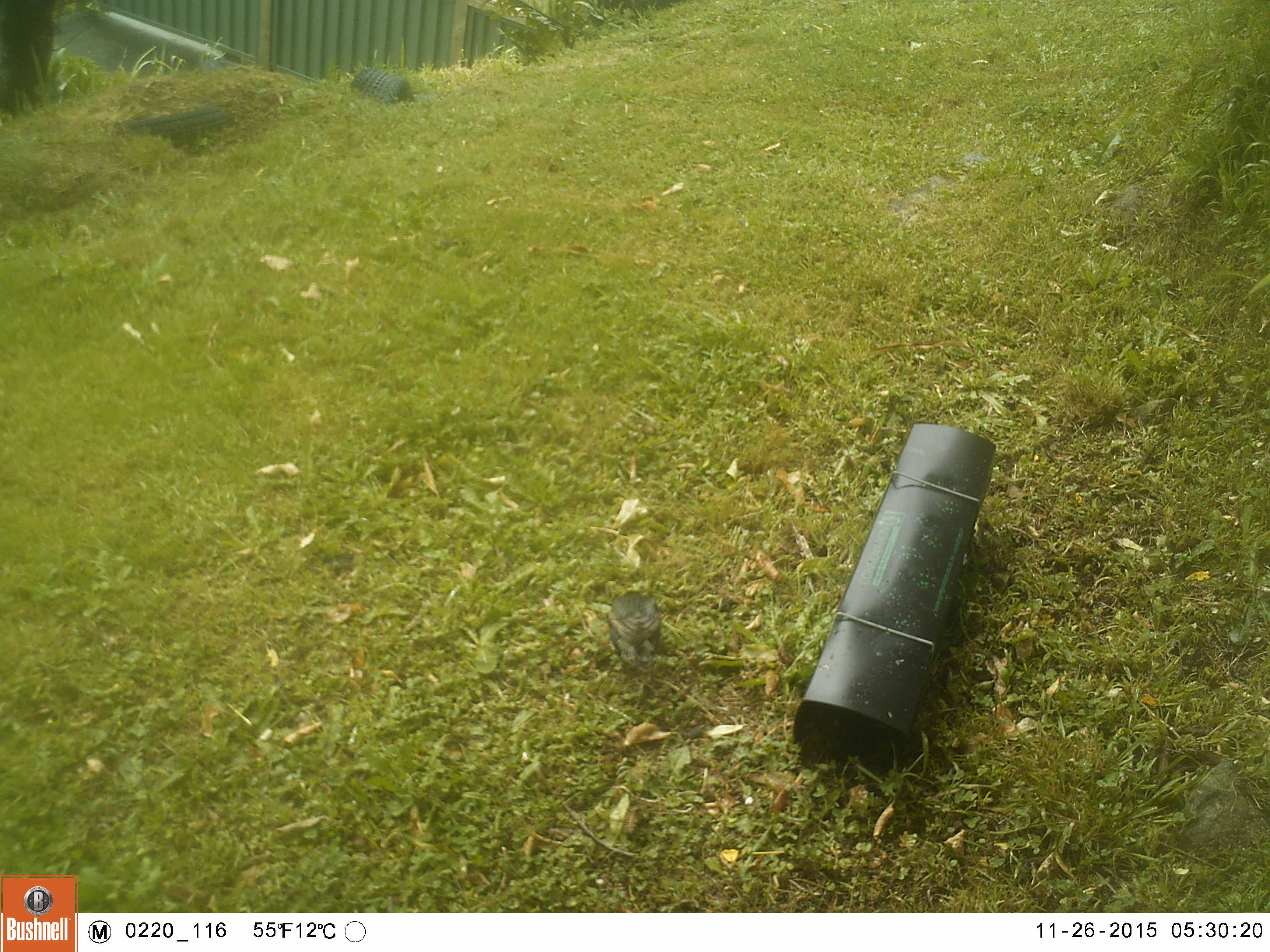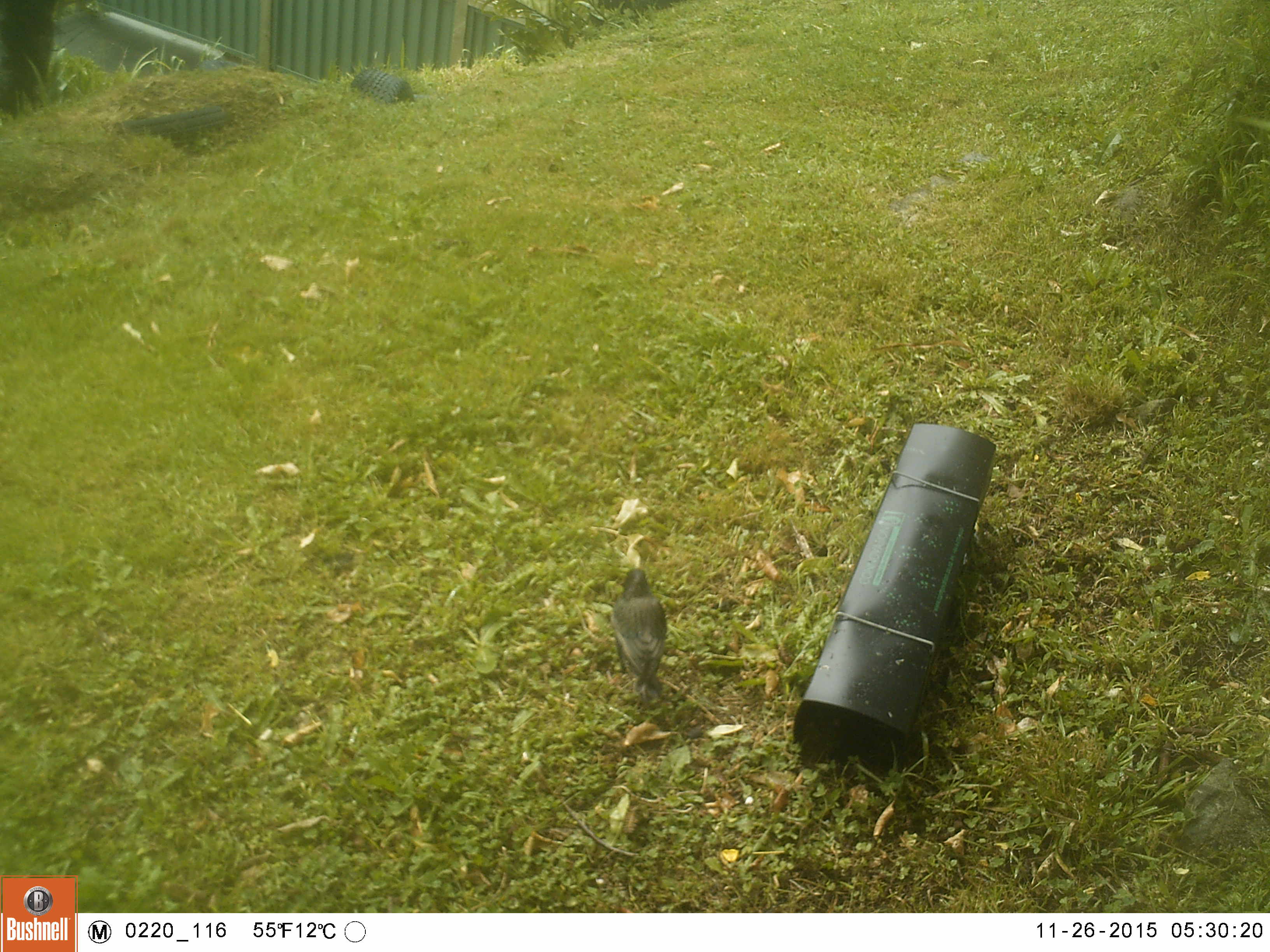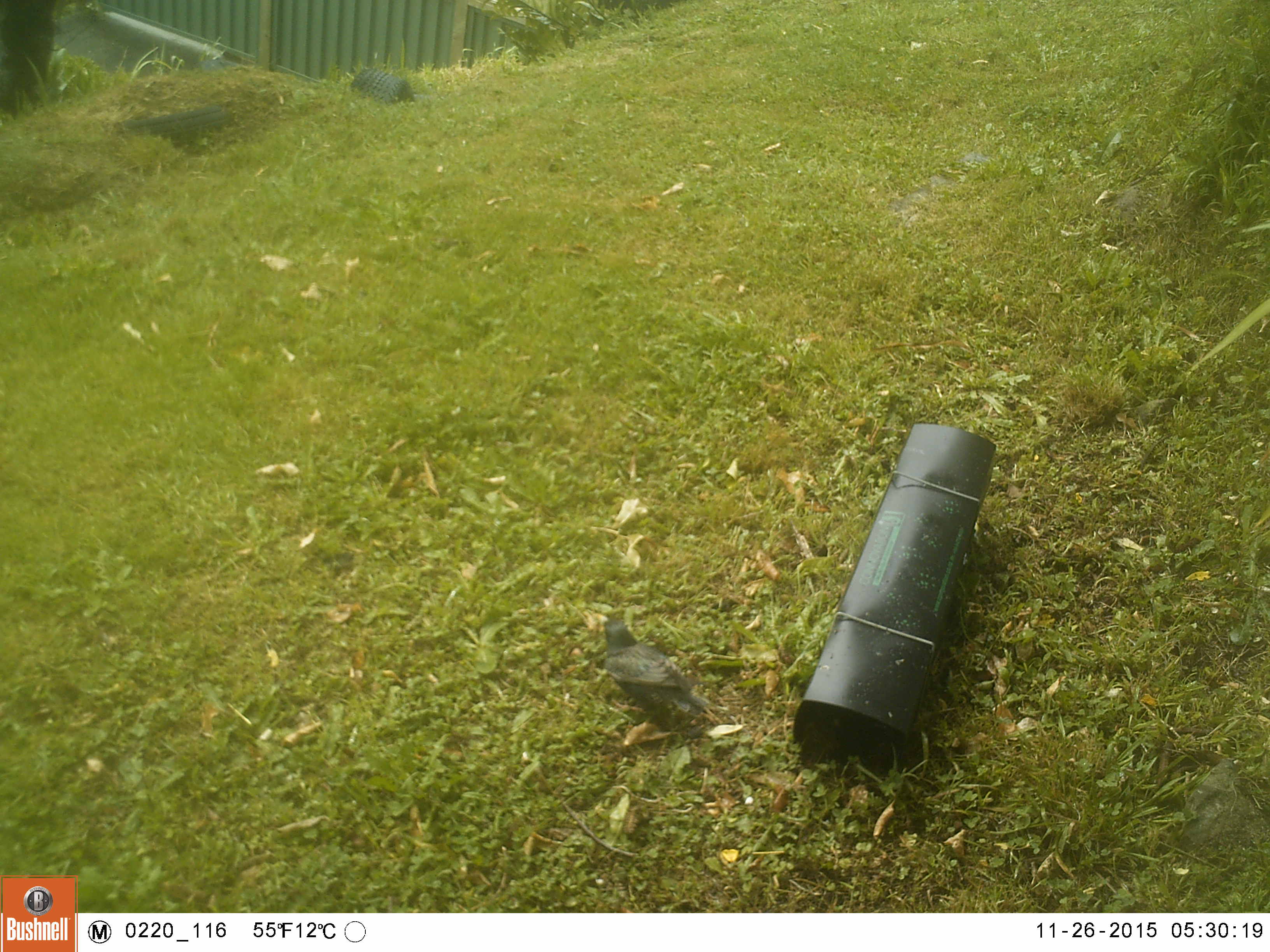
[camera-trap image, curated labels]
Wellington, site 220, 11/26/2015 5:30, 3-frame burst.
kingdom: Animalia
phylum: Chordata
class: Aves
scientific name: Aves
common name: bird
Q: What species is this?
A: Bird (Aves).